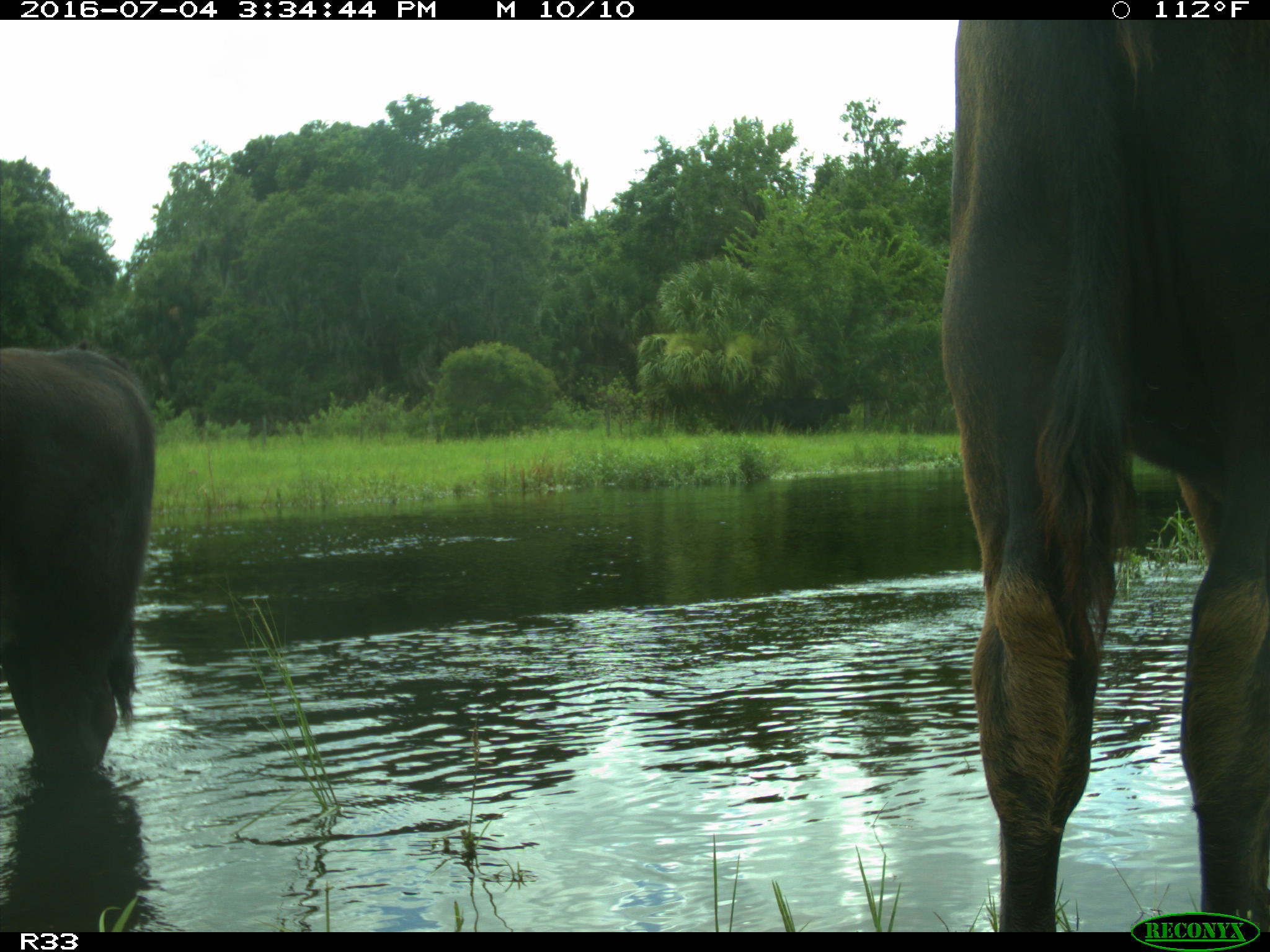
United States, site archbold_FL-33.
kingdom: Animalia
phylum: Chordata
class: Mammalia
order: Artiodactyla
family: Bovidae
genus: Bos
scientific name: Bos taurus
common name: domestic cow